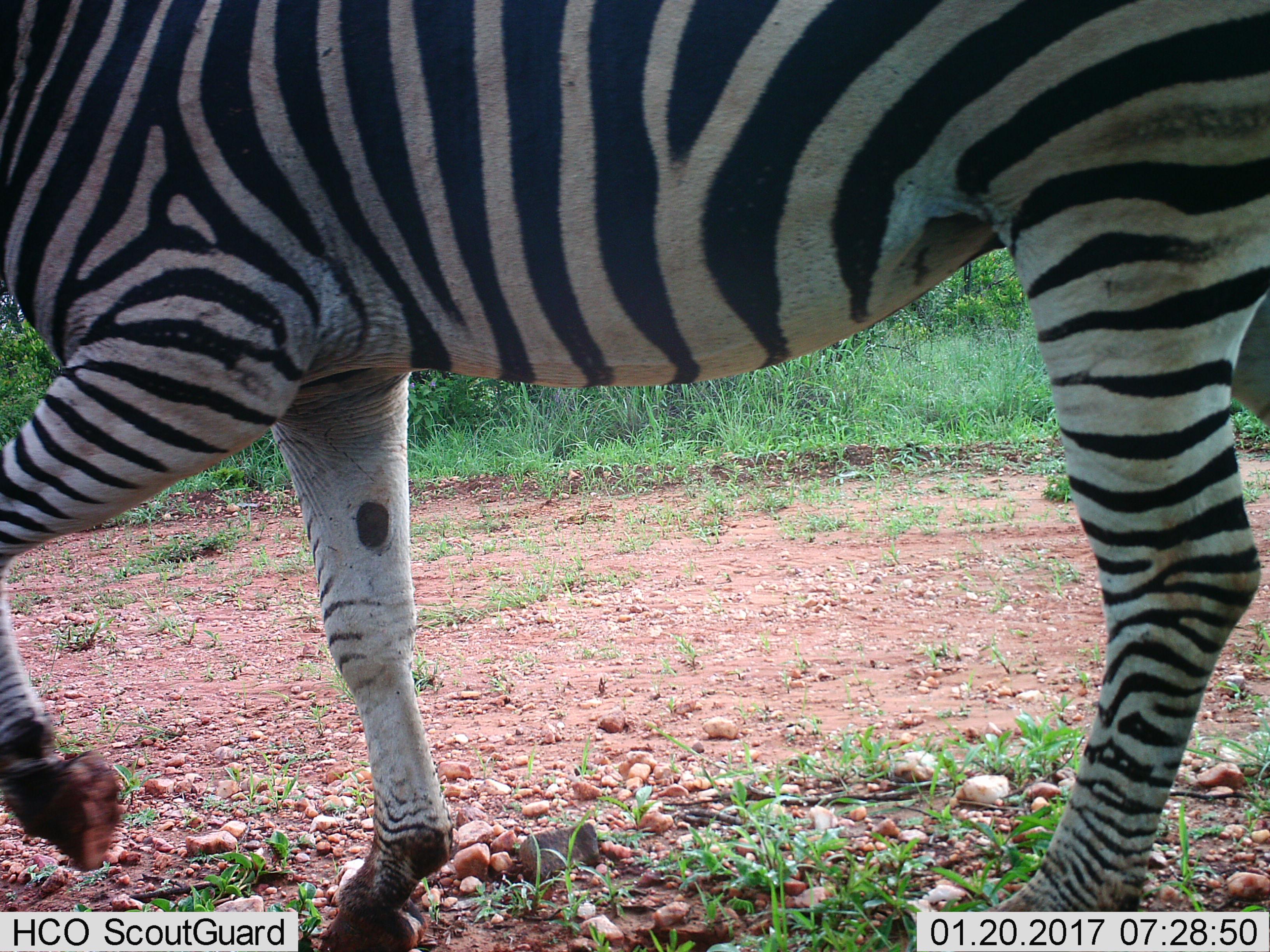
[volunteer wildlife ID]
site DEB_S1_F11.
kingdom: Animalia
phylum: Chordata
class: Mammalia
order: Perissodactyla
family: Equidae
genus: Equus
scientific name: Equus quagga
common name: plains zebra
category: zebraplains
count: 1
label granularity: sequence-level